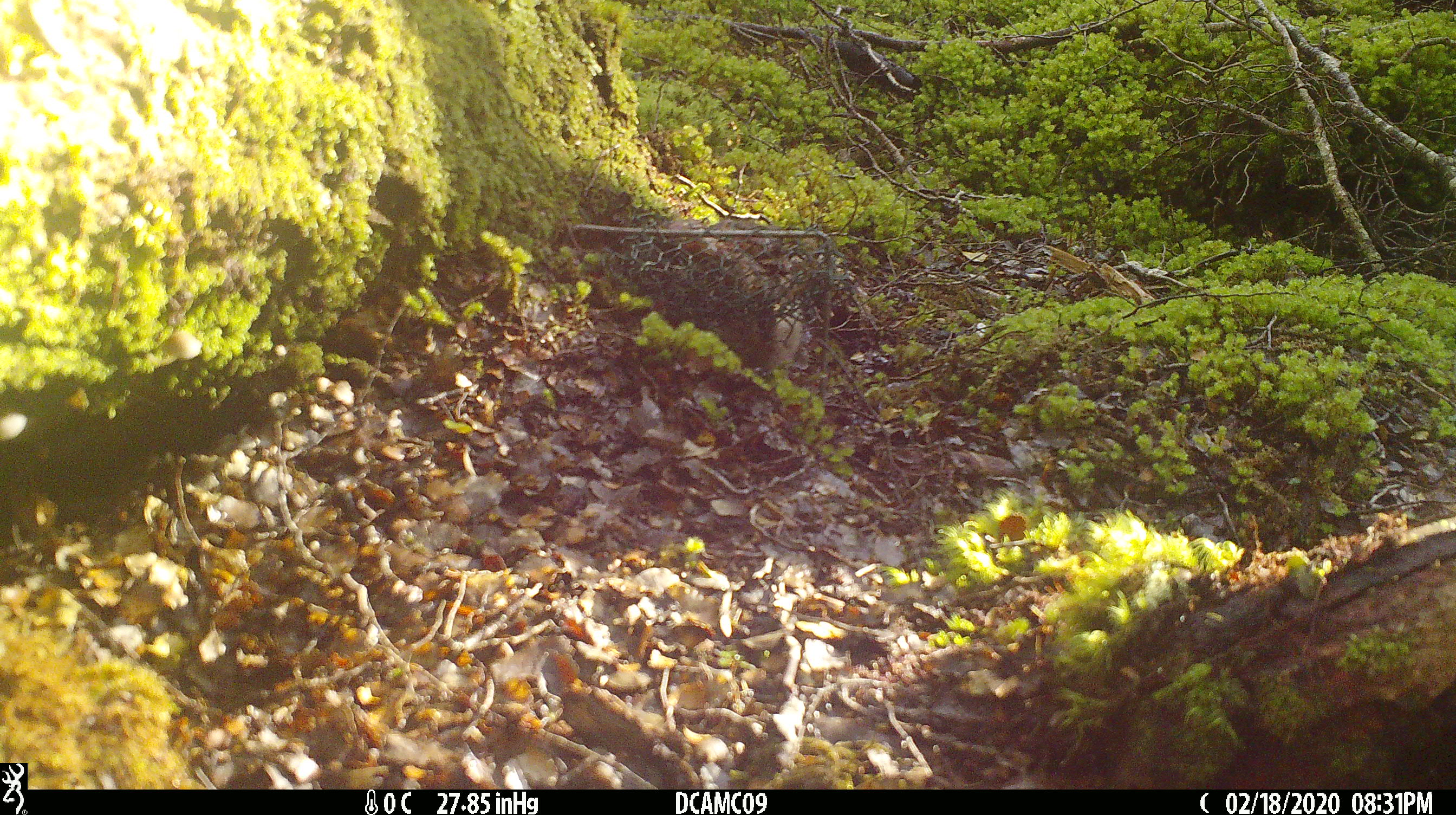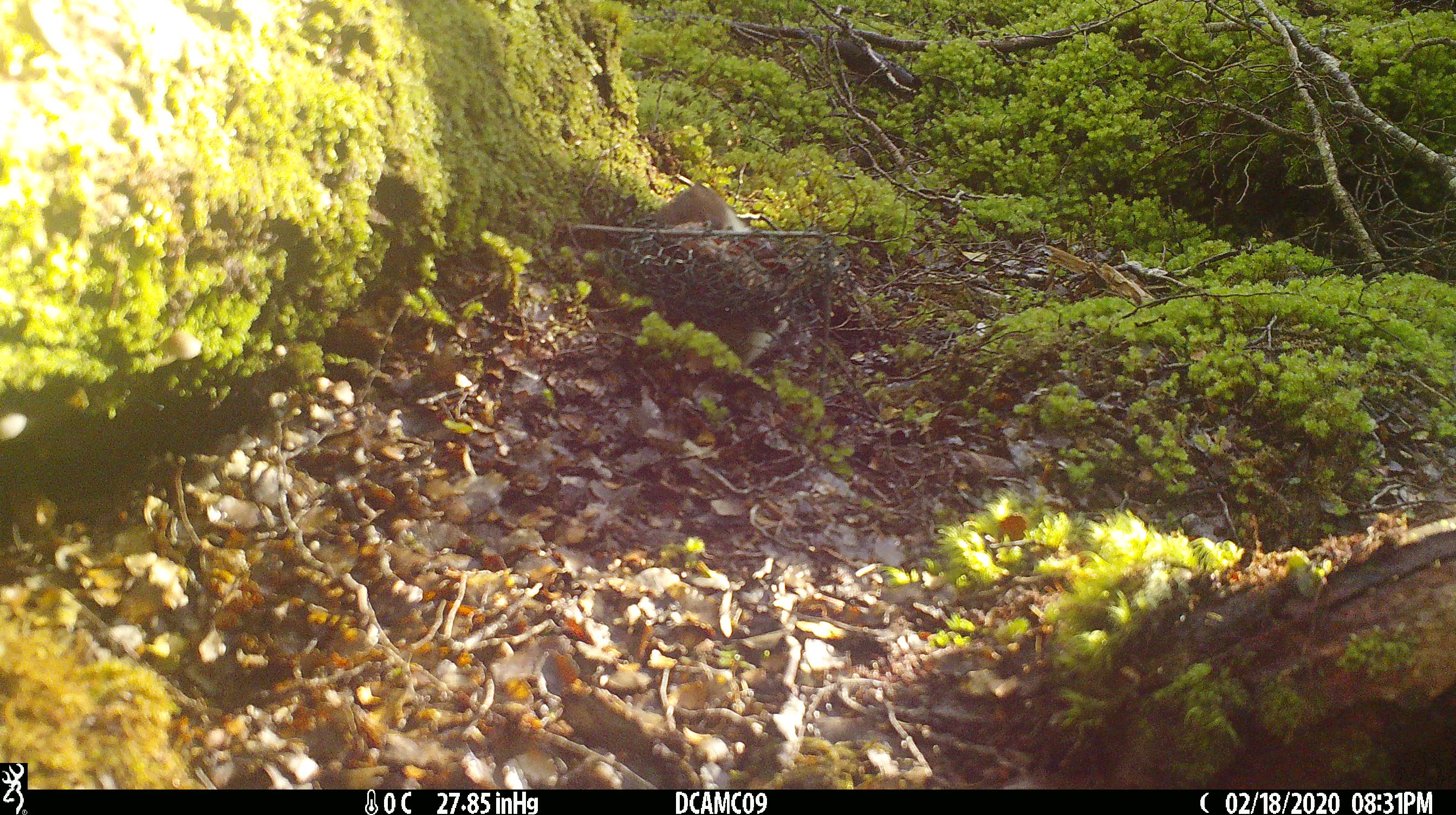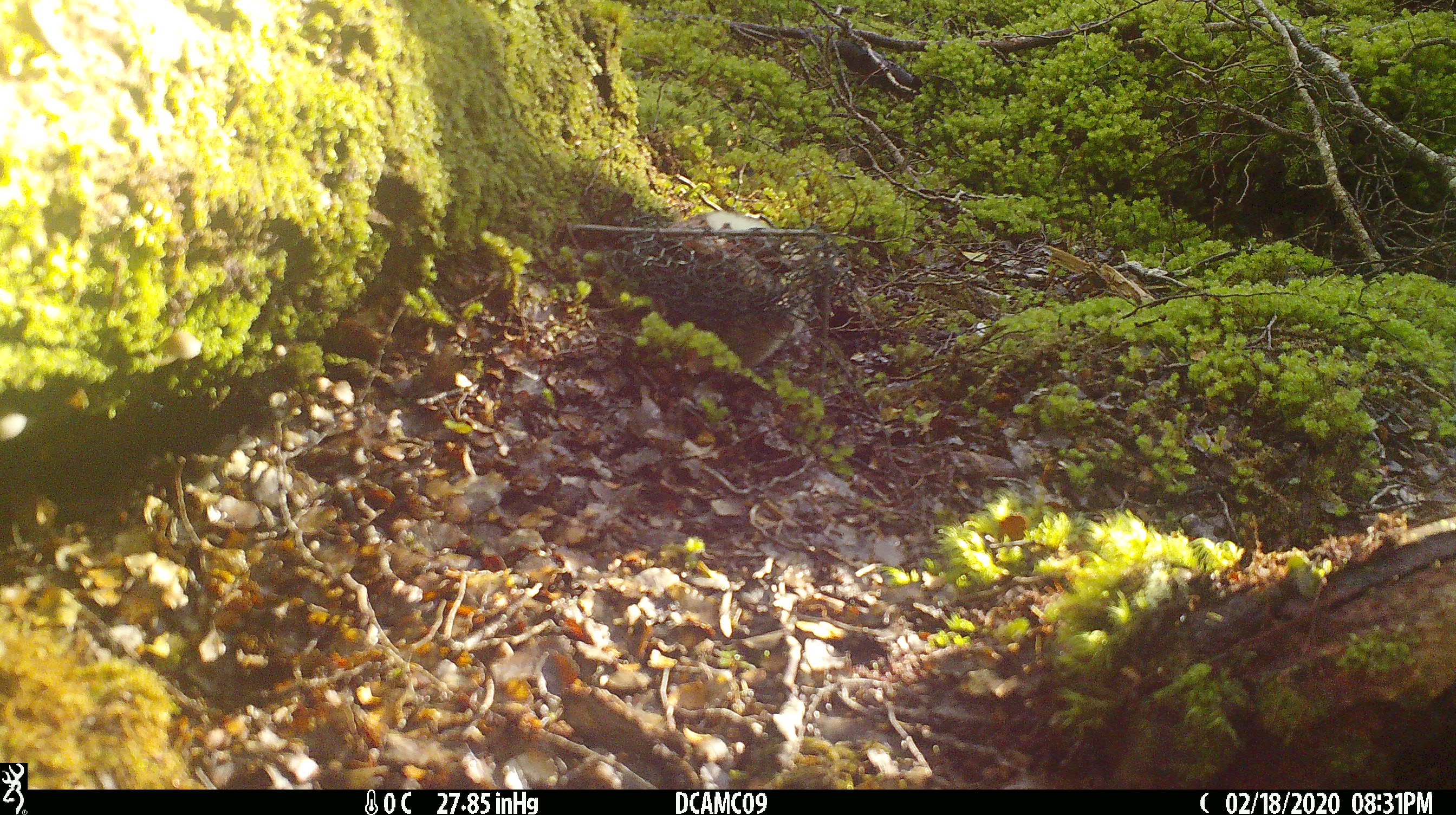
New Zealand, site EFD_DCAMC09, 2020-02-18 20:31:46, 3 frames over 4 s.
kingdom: Animalia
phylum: Chordata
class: Mammalia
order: Carnivora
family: Mustelidae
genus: Mustela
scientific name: Mustela erminea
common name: stoat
Stoat (Mustela erminea).